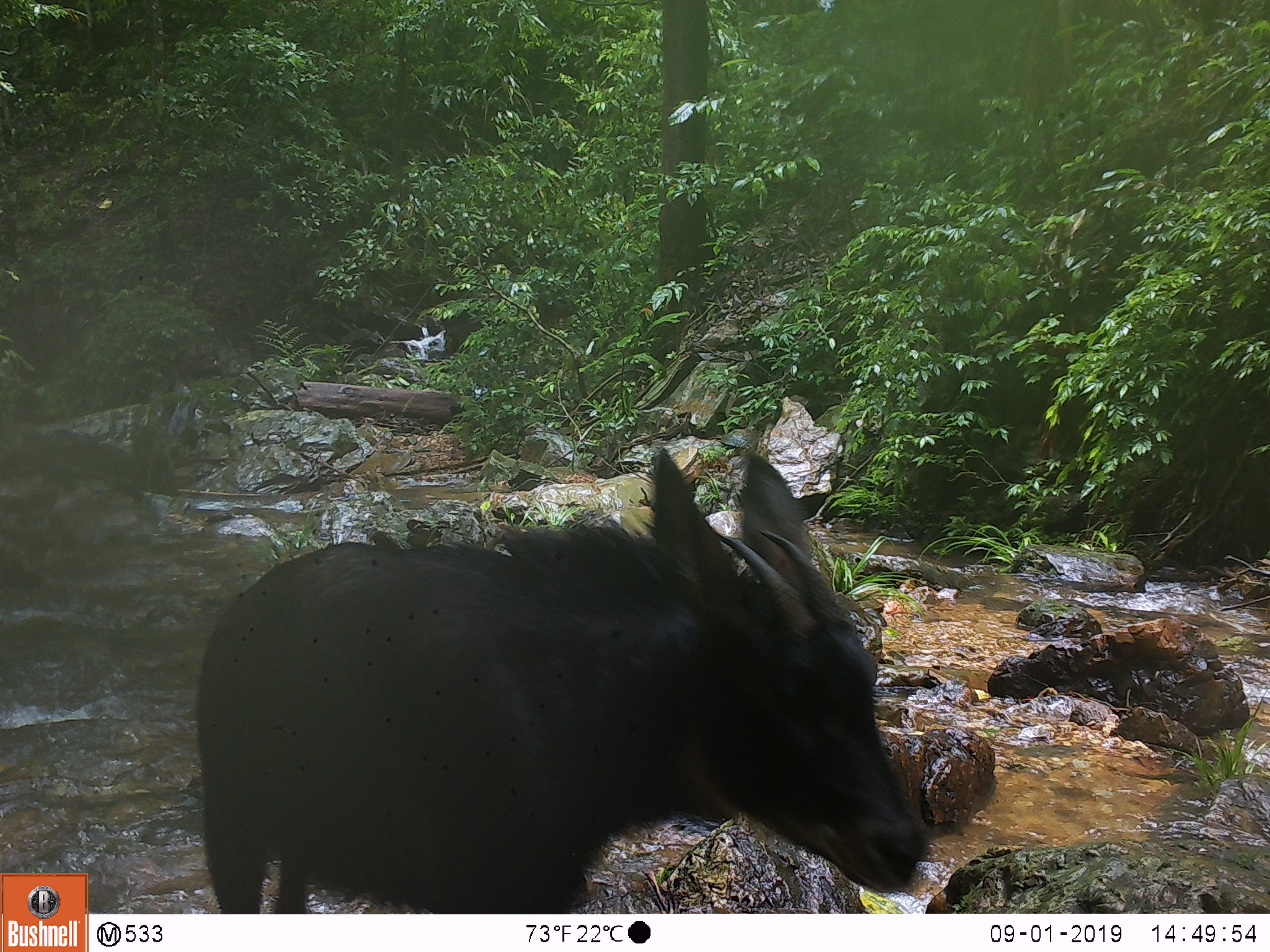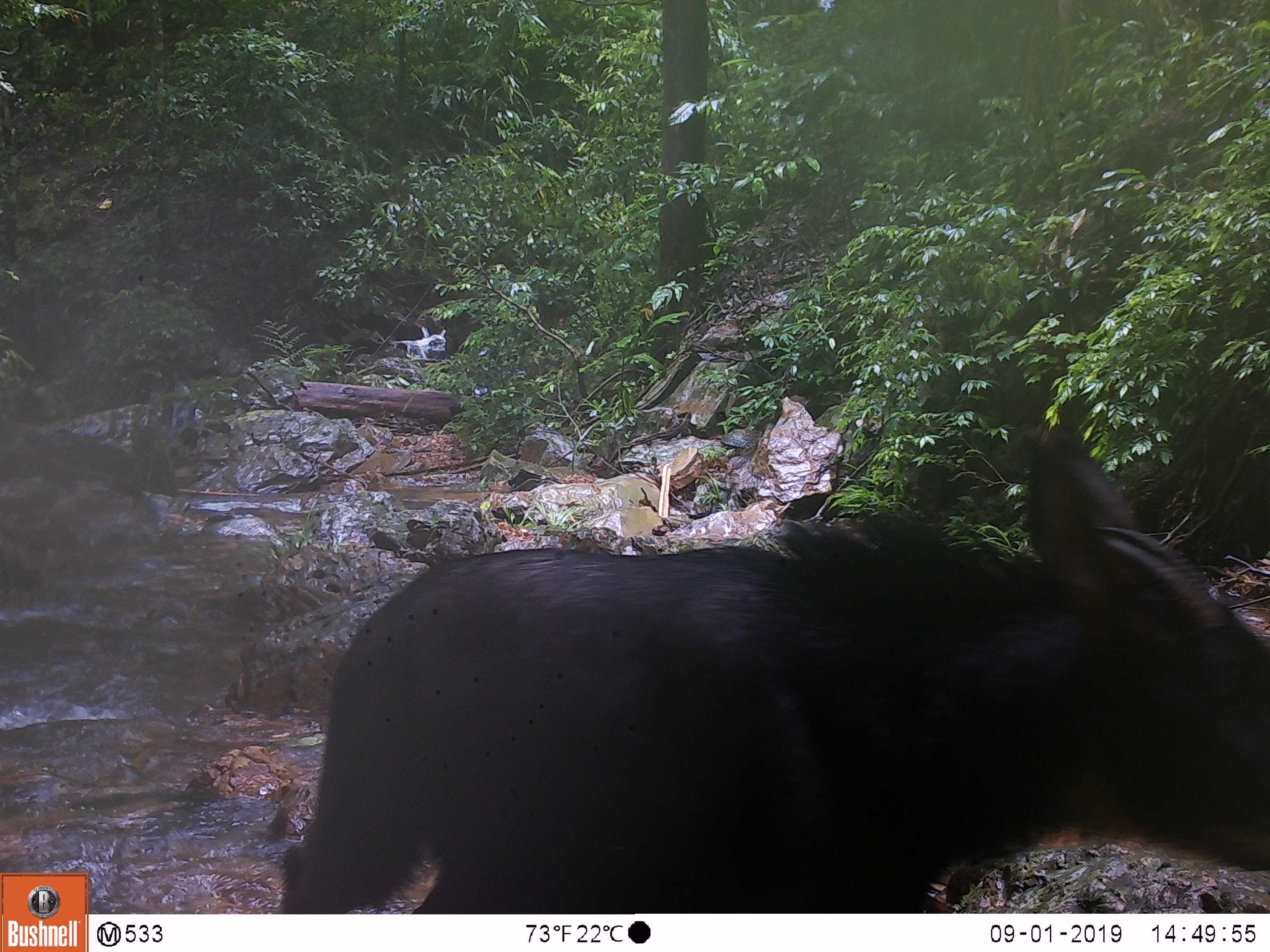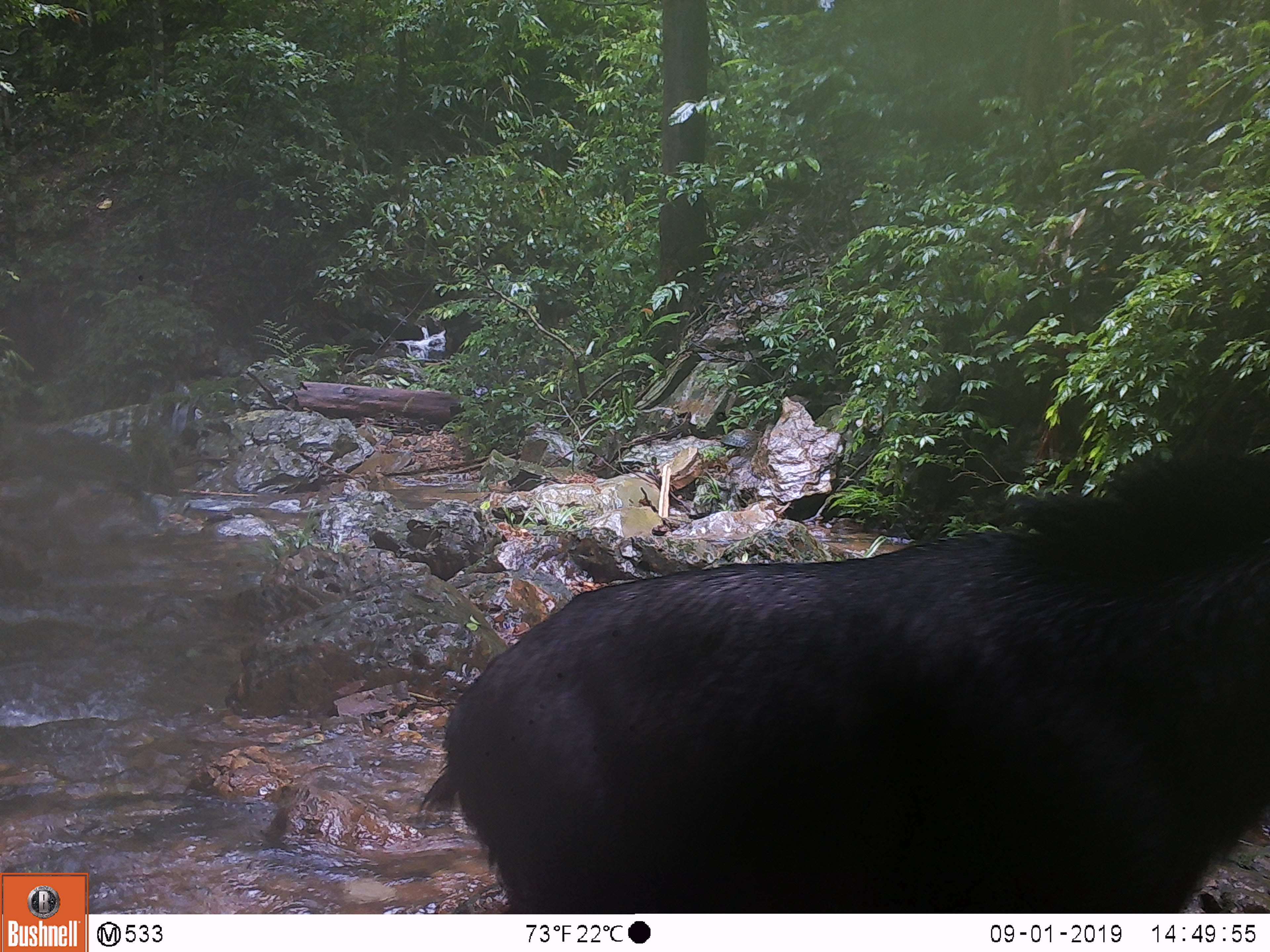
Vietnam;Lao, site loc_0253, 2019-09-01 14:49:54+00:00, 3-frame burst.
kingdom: Animalia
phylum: Chordata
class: Mammalia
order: Artiodactyla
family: Bovidae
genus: Capricornis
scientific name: Capricornis sumatraensis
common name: chinese serow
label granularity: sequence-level